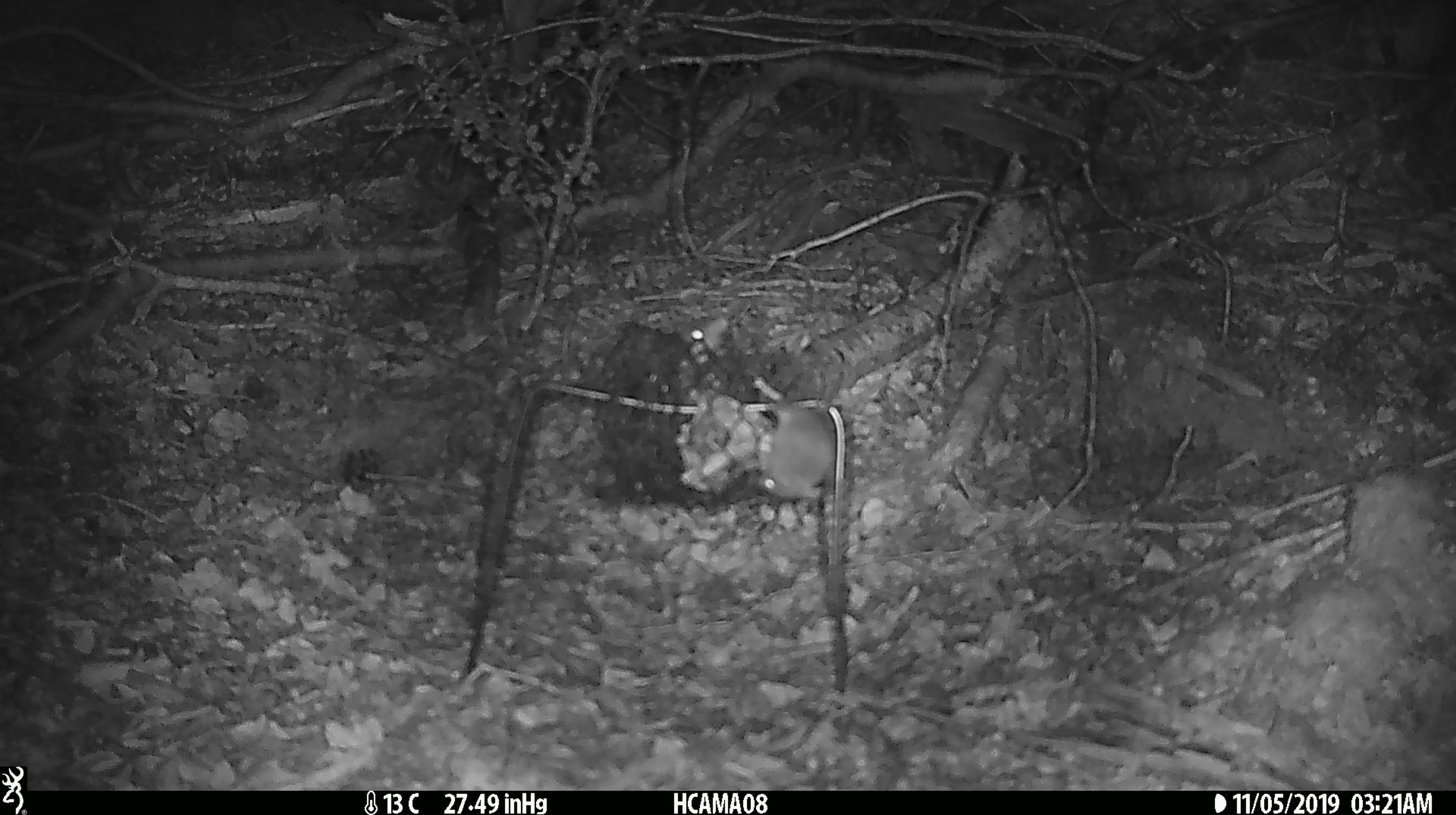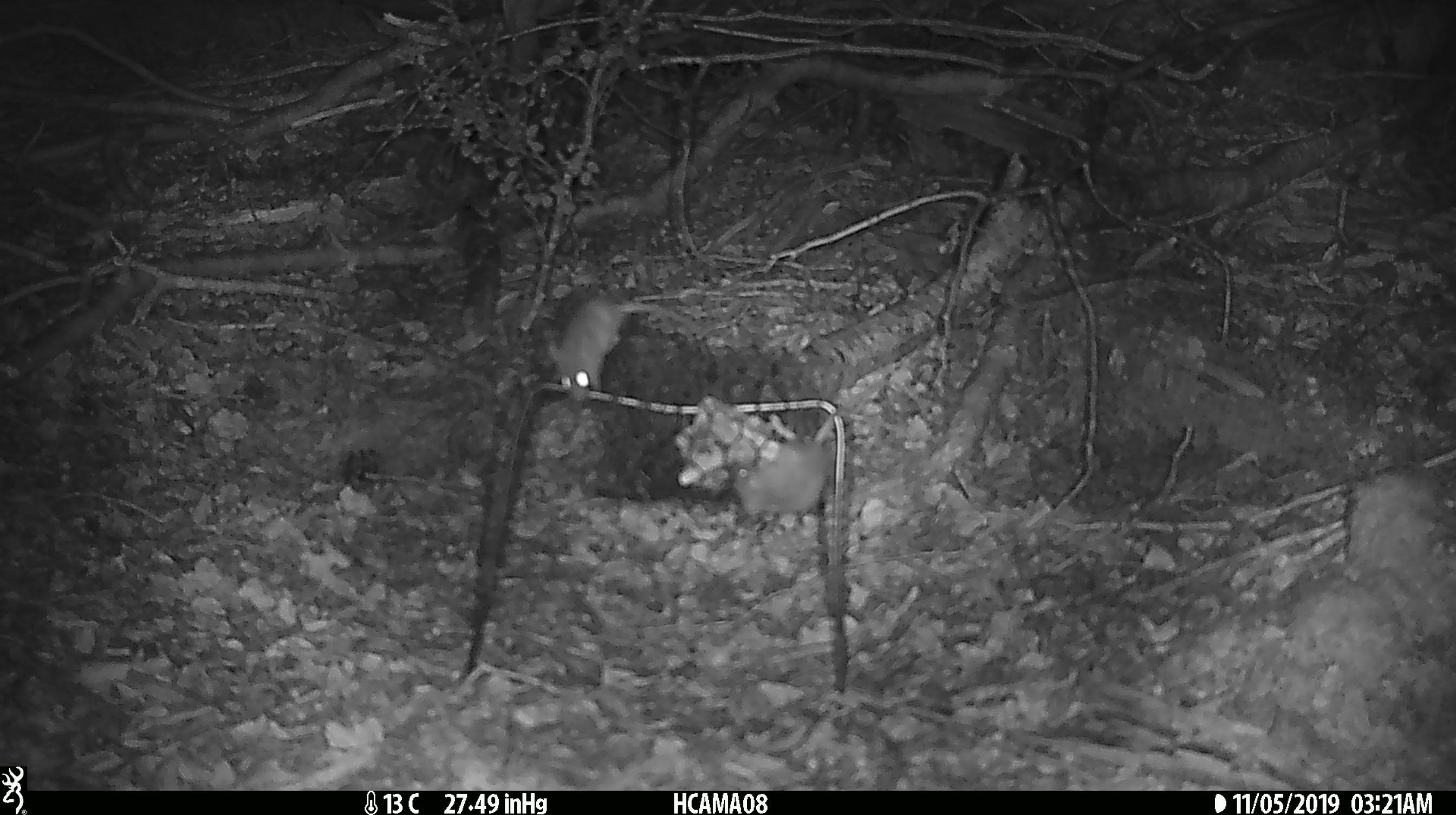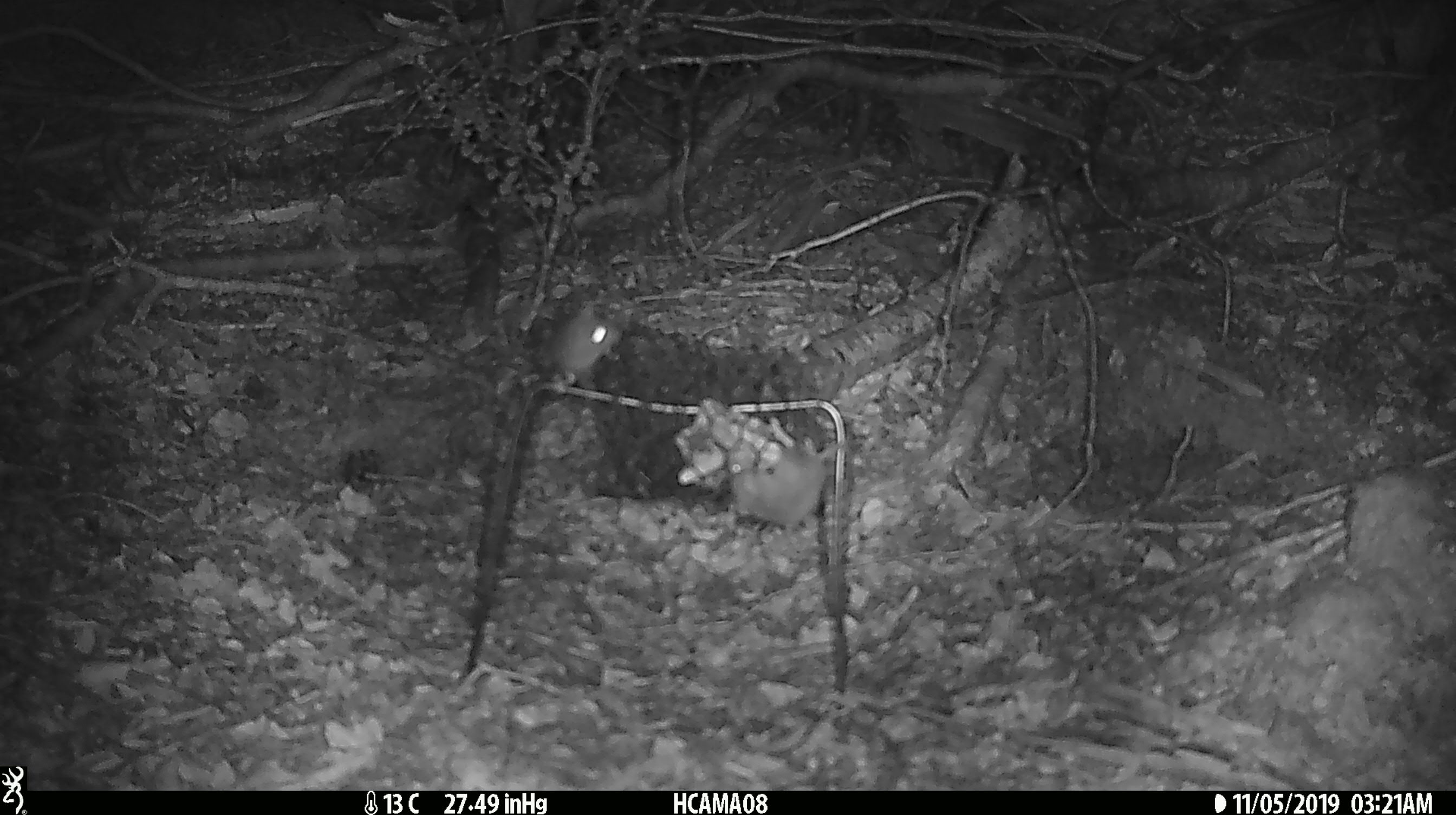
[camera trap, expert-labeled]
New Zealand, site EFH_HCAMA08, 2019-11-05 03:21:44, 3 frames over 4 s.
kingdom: Animalia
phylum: Chordata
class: Mammalia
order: Rodentia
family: Muridae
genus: Mus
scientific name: Mus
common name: mouse